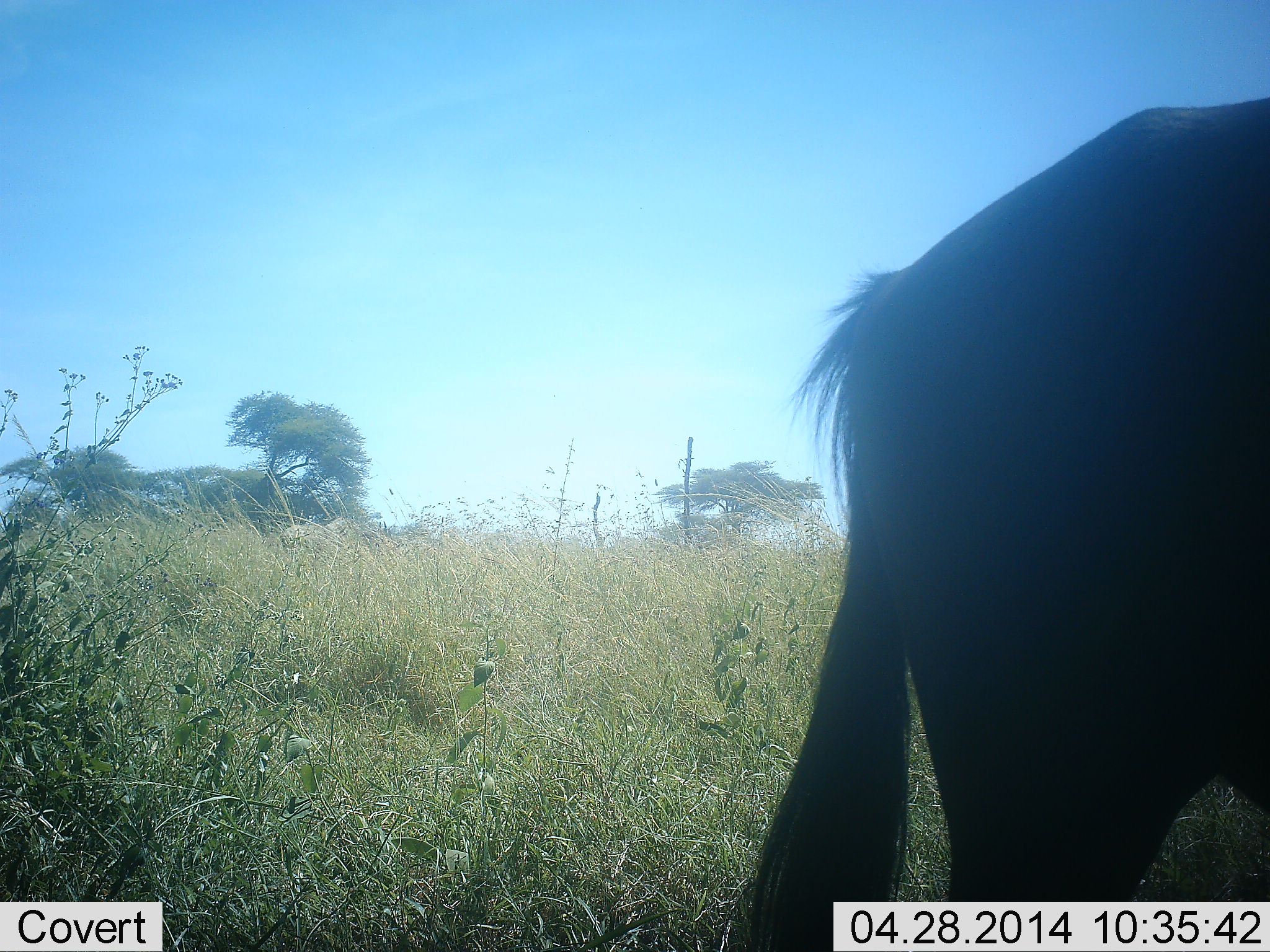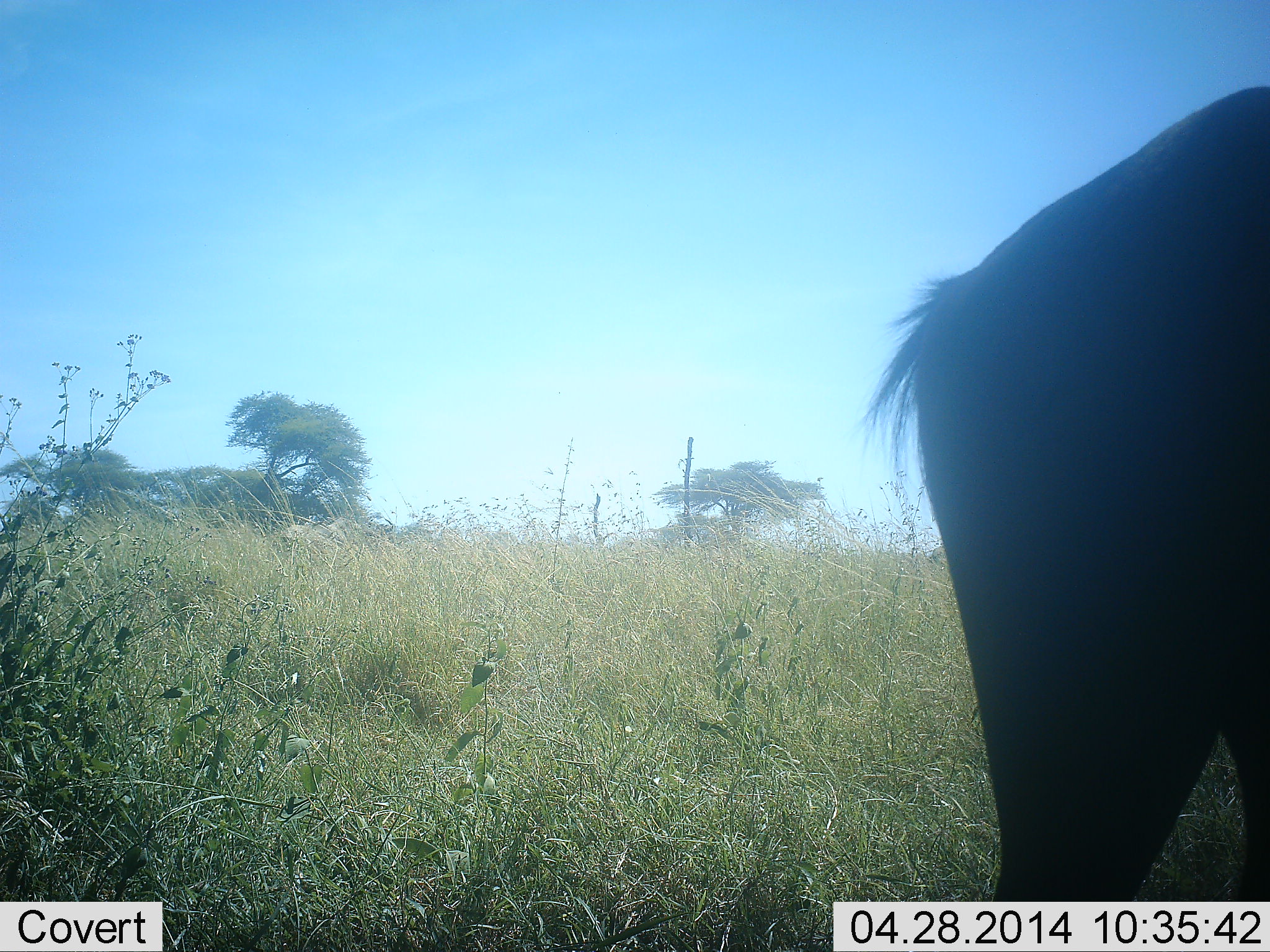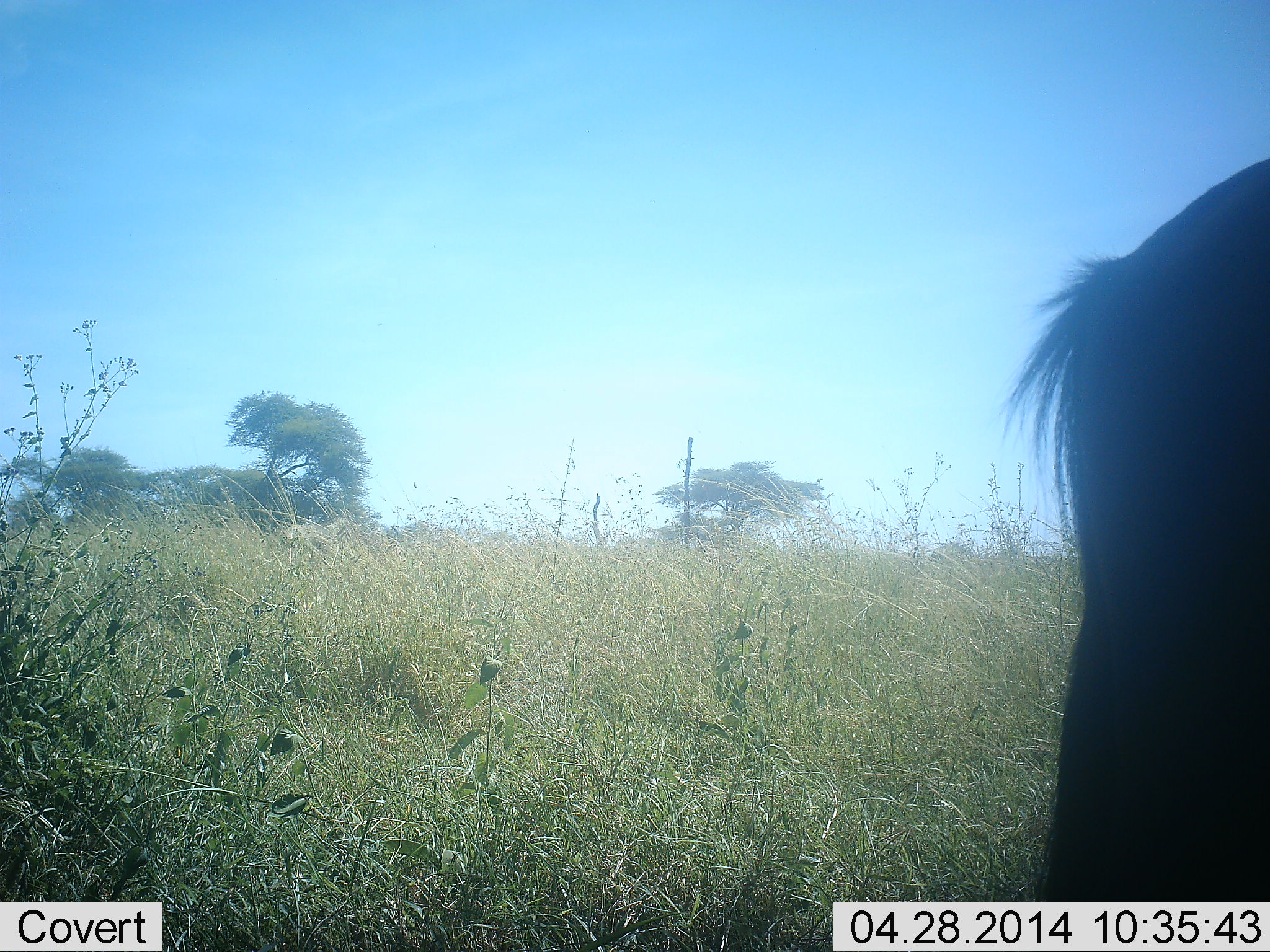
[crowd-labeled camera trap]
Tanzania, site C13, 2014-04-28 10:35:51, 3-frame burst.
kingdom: Animalia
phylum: Chordata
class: Mammalia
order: Artiodactyla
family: Bovidae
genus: Connochaetes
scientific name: Connochaetes taurinus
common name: blue wildebeest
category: wildebeest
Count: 1.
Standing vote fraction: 49%.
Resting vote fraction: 5%.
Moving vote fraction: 53%.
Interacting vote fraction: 0%.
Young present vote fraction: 0%.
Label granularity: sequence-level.